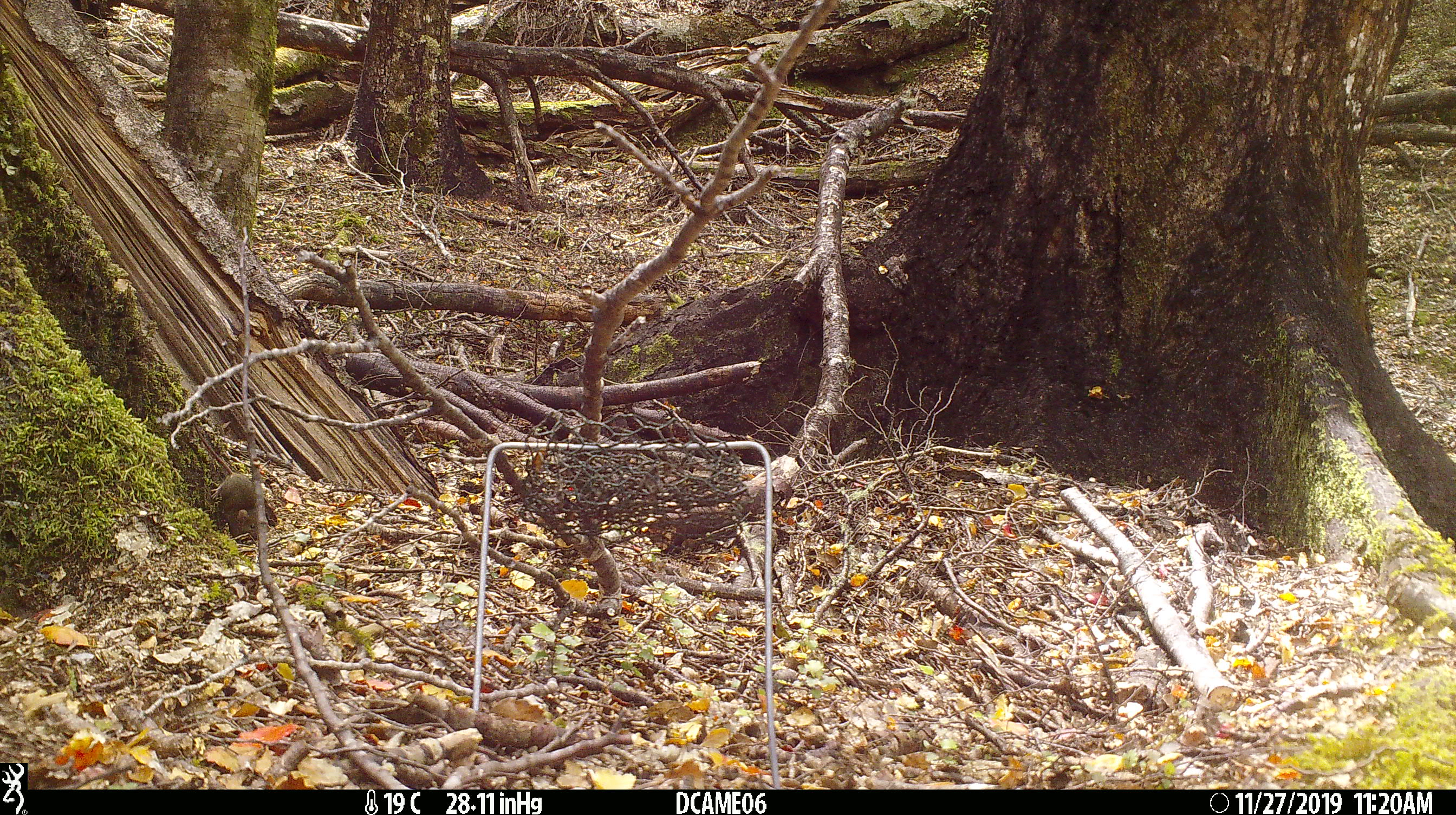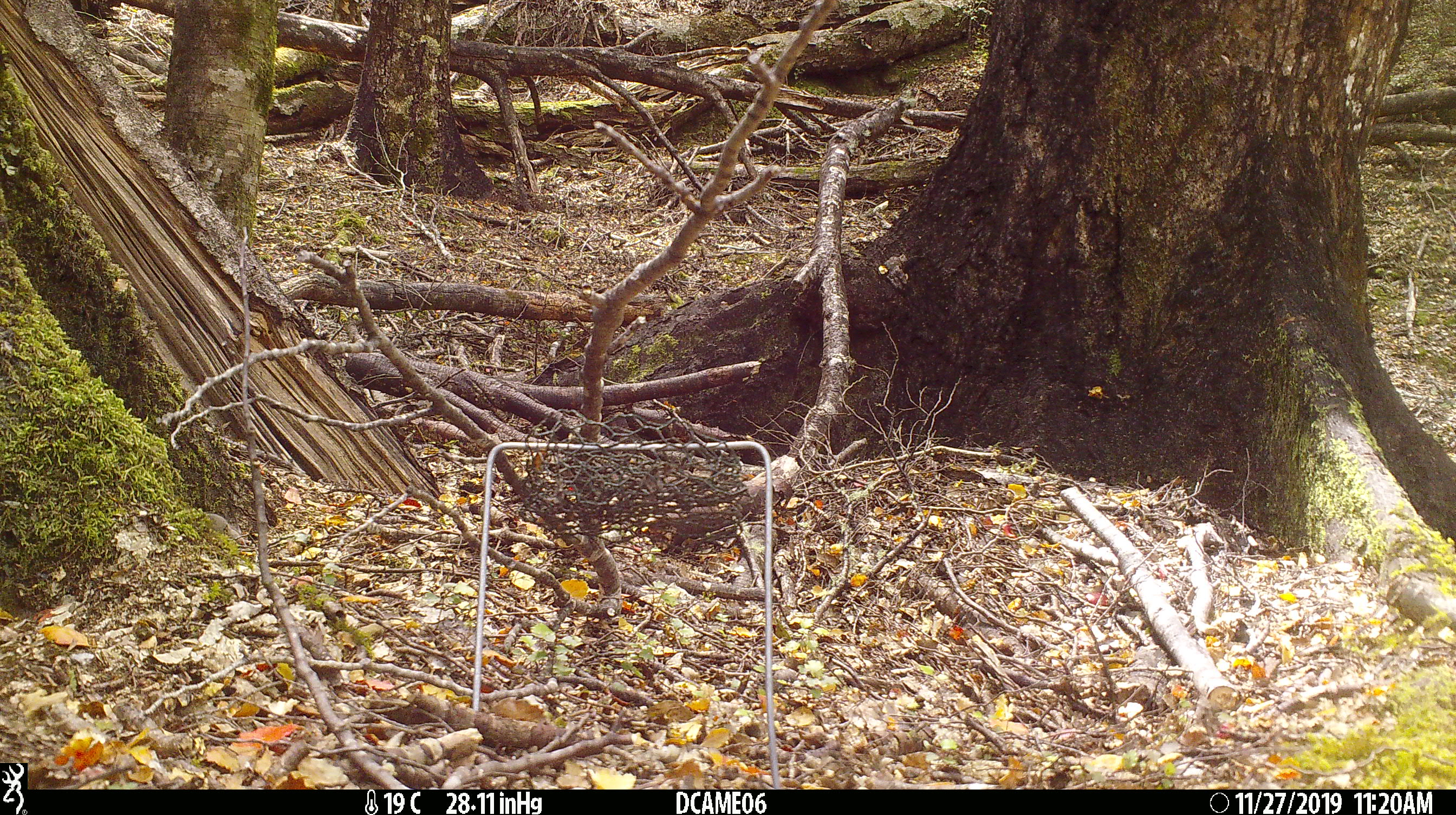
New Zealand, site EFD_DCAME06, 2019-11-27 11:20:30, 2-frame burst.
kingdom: Animalia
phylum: Chordata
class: Mammalia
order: Rodentia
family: Muridae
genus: Mus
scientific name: Mus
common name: mouse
Mouse (Mus).